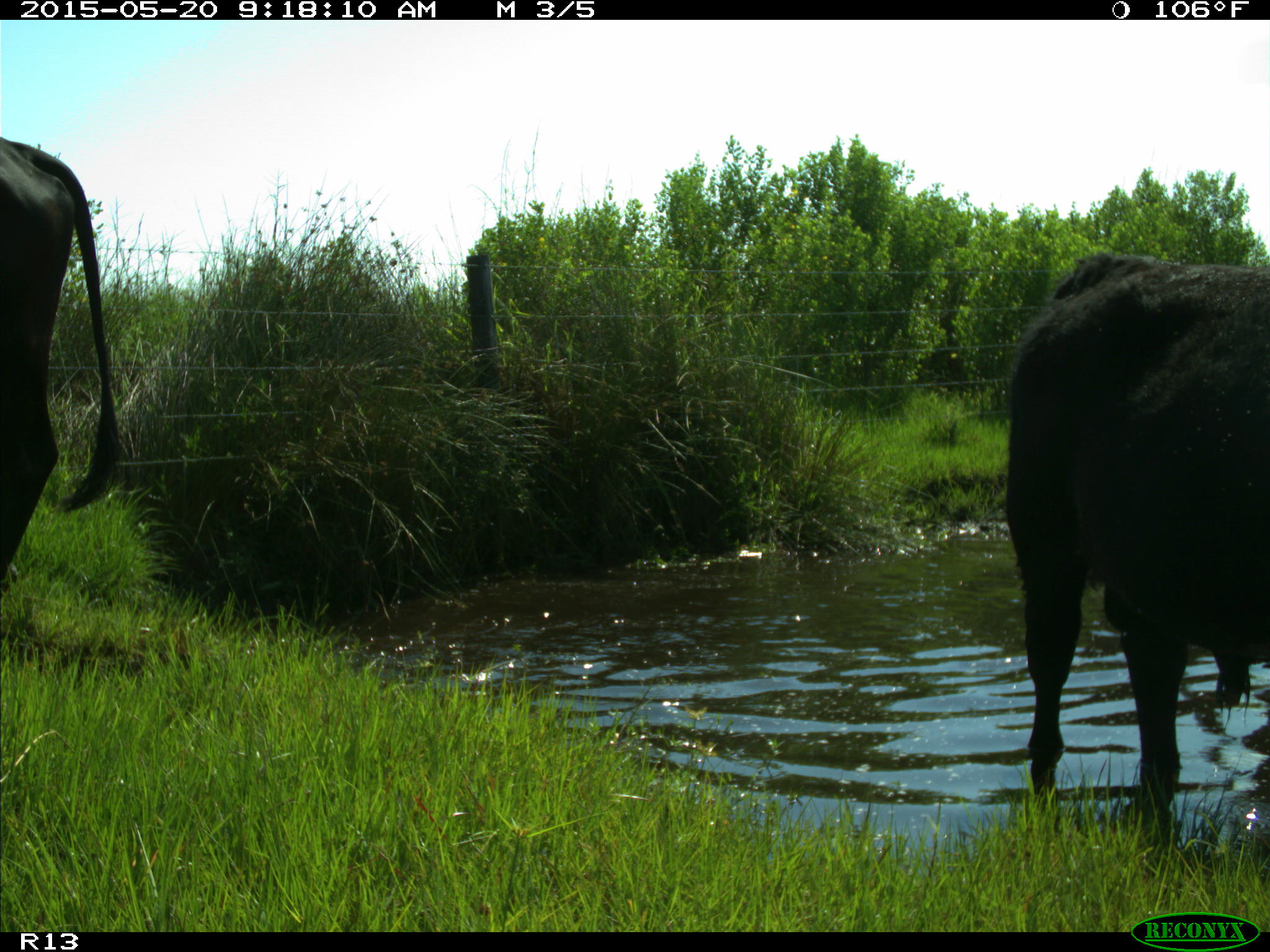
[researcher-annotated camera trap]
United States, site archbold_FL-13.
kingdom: Animalia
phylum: Chordata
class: Mammalia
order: Artiodactyla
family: Bovidae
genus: Bos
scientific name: Bos taurus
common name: domestic cow